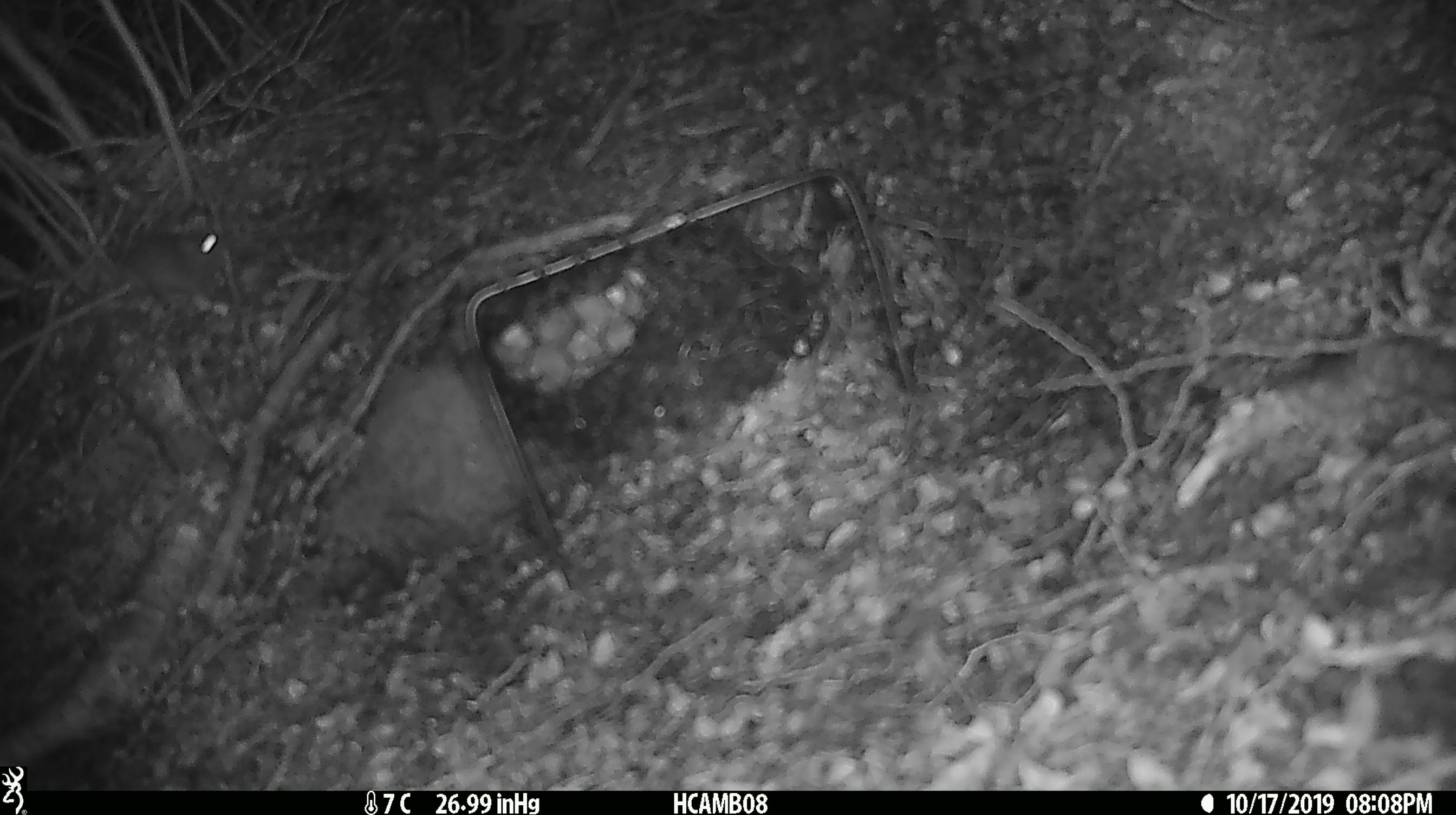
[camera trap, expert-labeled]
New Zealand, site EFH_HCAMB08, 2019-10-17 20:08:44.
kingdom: Animalia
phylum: Chordata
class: Mammalia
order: Rodentia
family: Muridae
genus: Mus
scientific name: Mus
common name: mouse